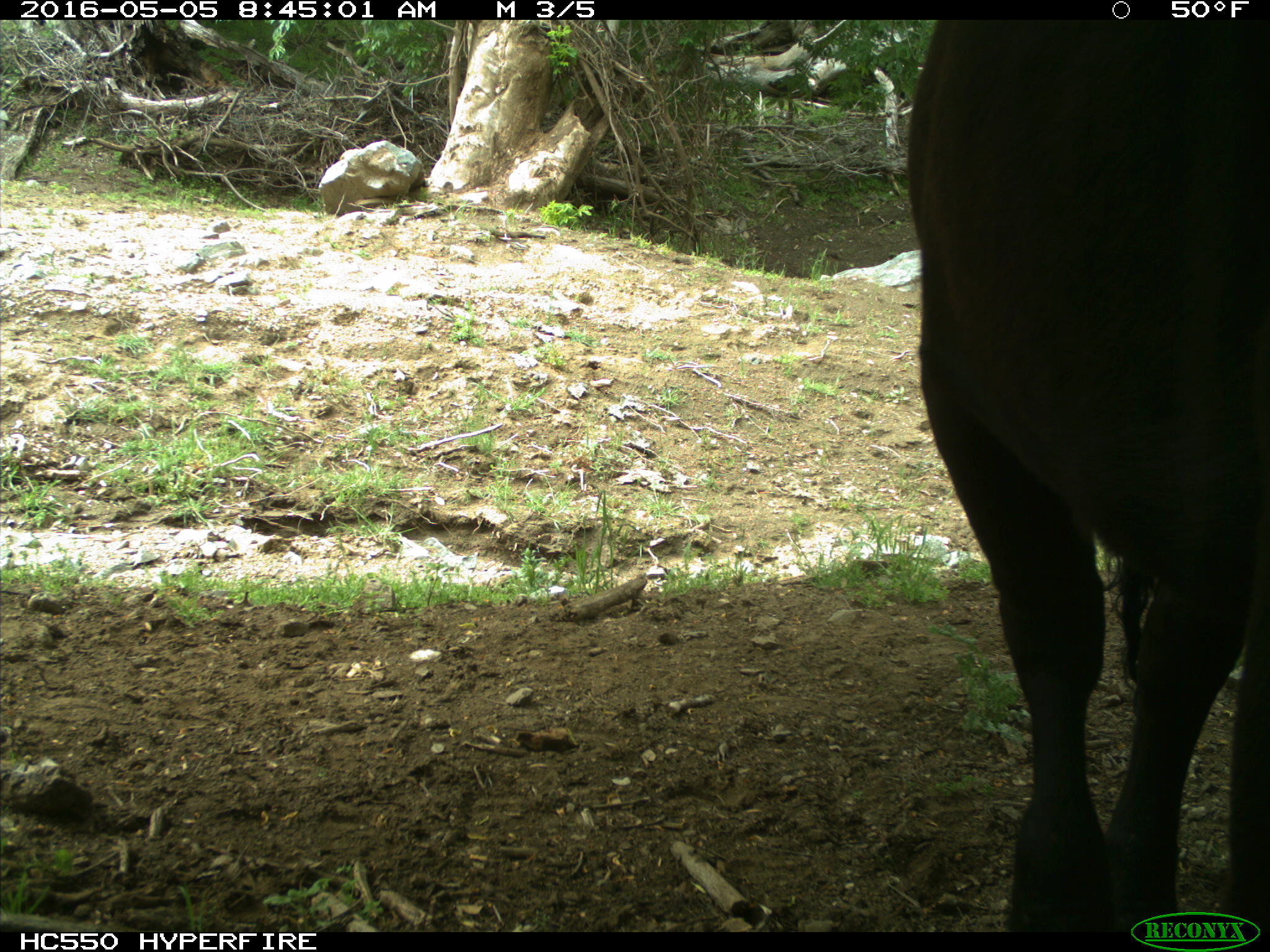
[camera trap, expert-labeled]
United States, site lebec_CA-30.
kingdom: Animalia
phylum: Chordata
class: Mammalia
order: Artiodactyla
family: Bovidae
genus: Bos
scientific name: Bos taurus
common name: domestic cow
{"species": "Bos taurus (domestic cow)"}